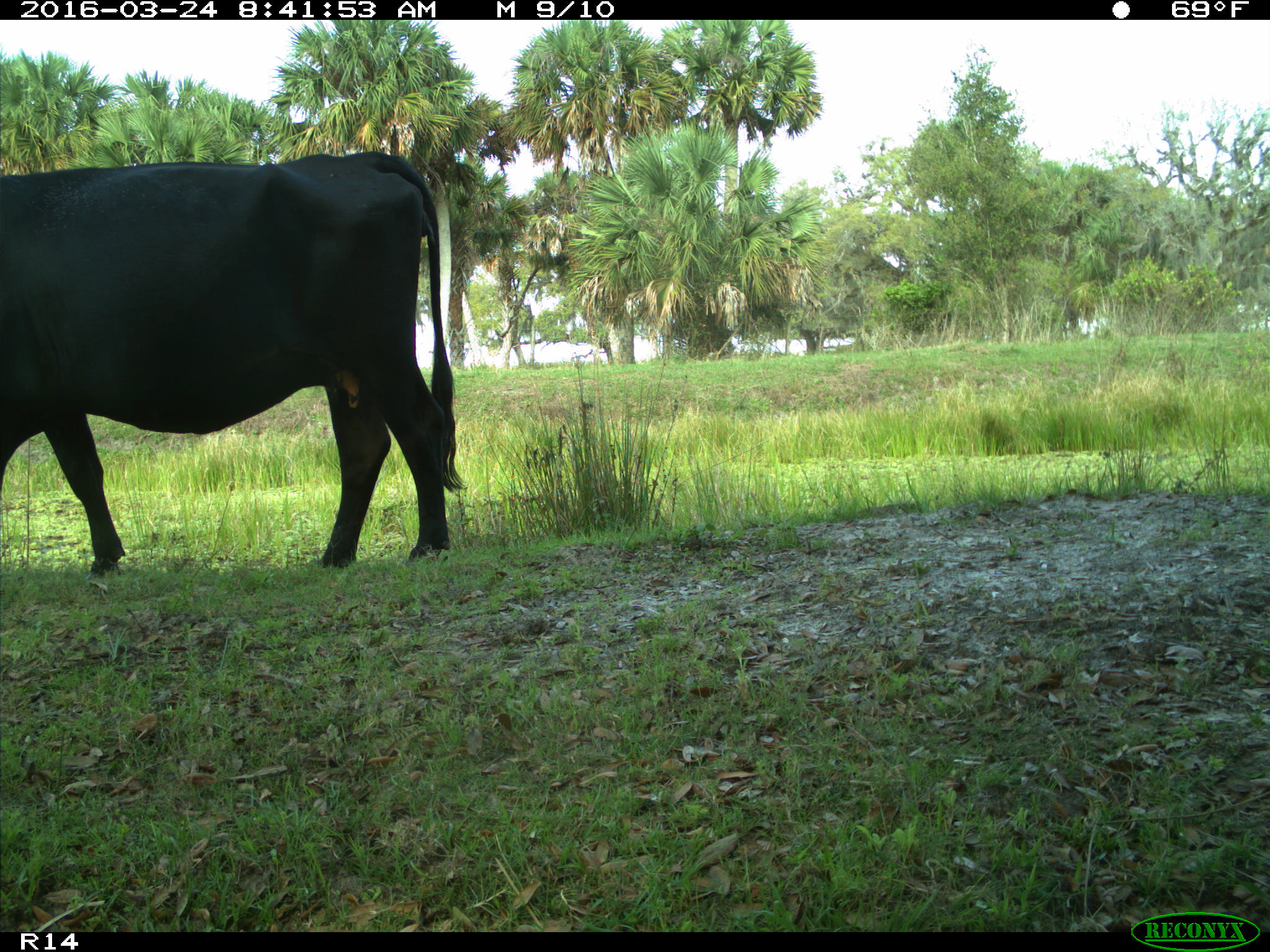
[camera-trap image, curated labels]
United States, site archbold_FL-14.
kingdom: Animalia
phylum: Chordata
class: Mammalia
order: Artiodactyla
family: Bovidae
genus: Bos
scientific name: Bos taurus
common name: domestic cow